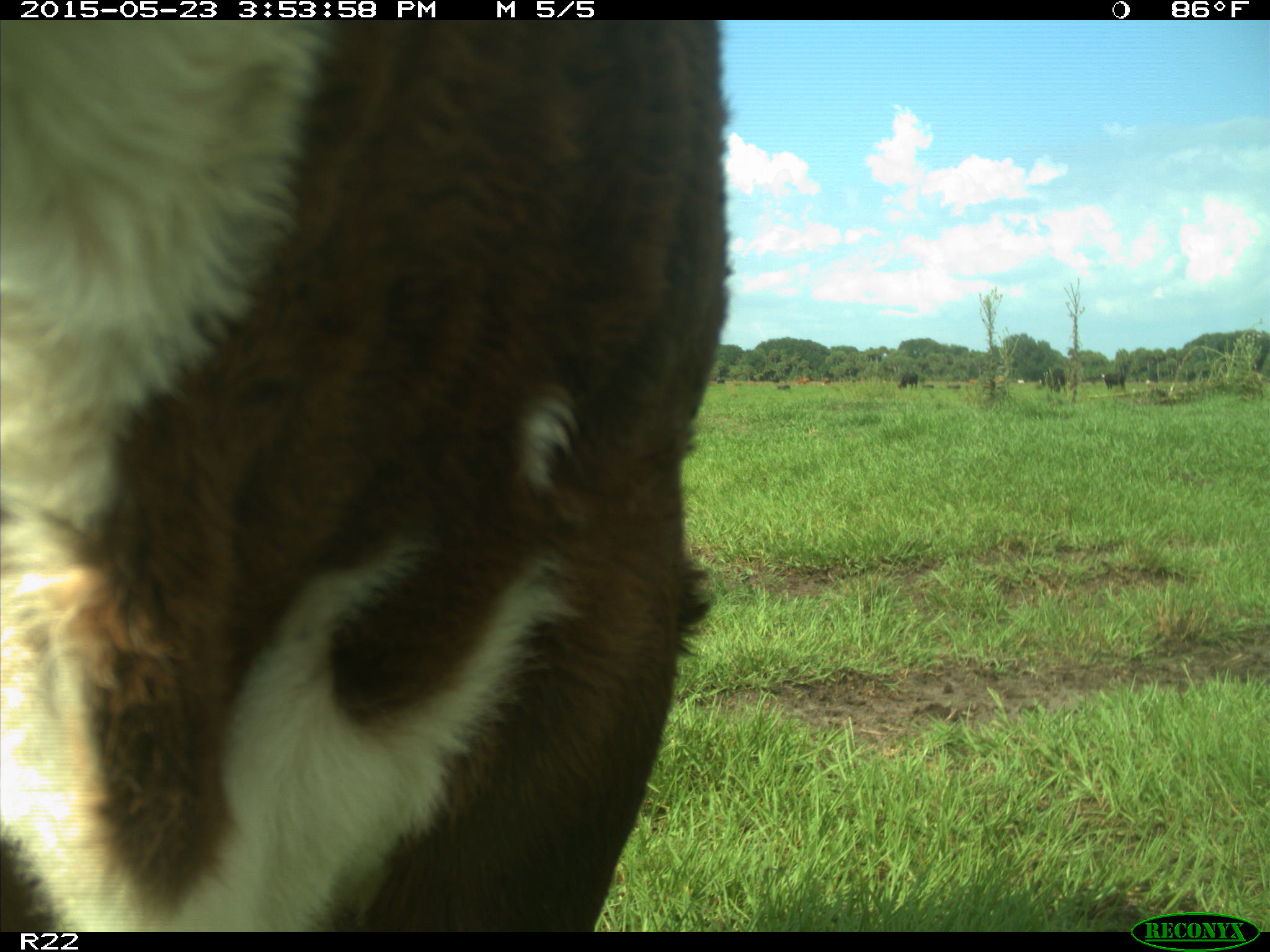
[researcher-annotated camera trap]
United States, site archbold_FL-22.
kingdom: Animalia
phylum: Chordata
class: Mammalia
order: Artiodactyla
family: Bovidae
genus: Bos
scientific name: Bos taurus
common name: domestic cow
Bos taurus (domestic cow).